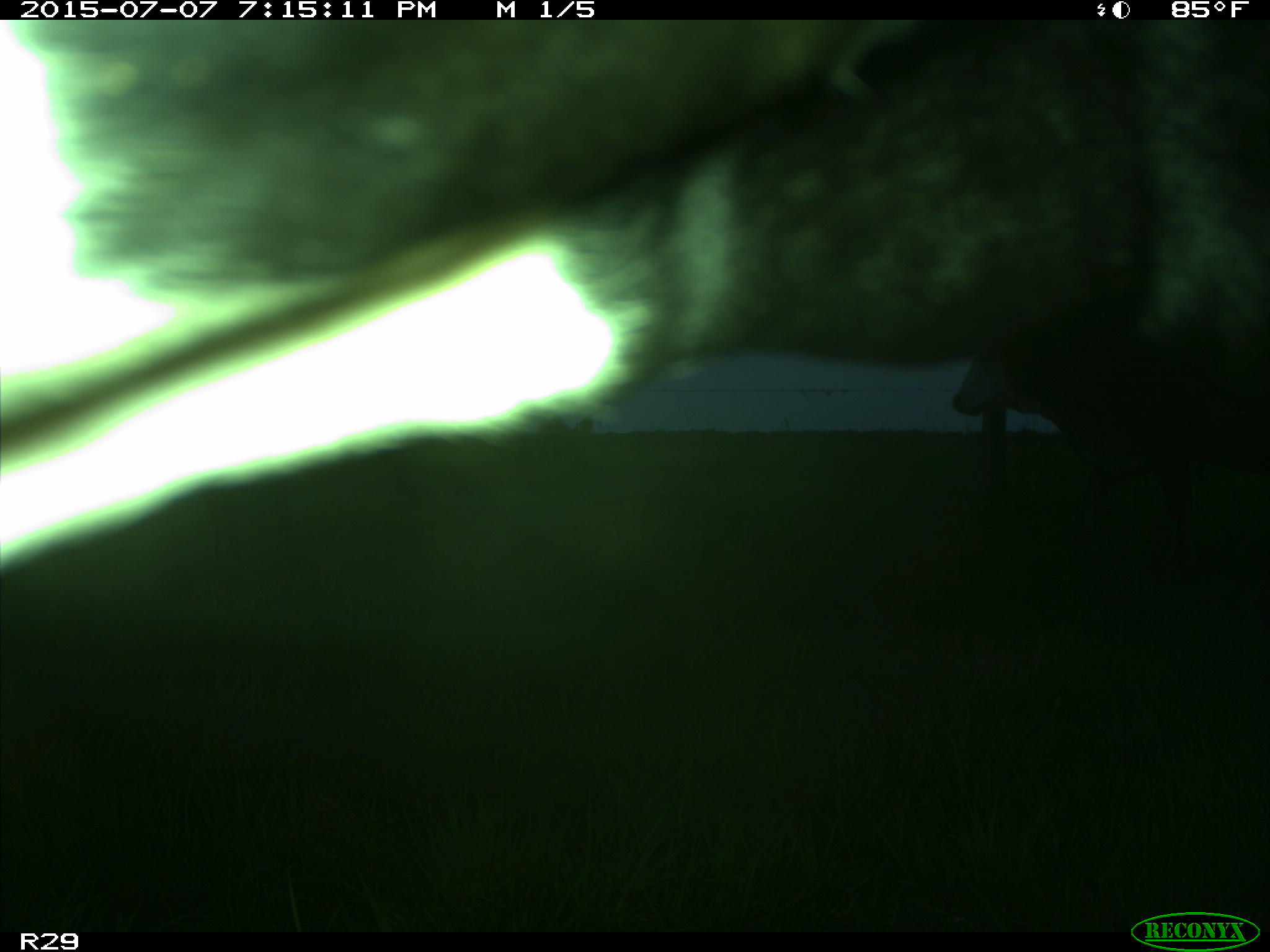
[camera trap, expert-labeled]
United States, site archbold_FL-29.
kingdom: Animalia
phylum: Chordata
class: Mammalia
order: Artiodactyla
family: Bovidae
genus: Bos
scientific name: Bos taurus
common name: domestic cow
Bos taurus (domestic cow).